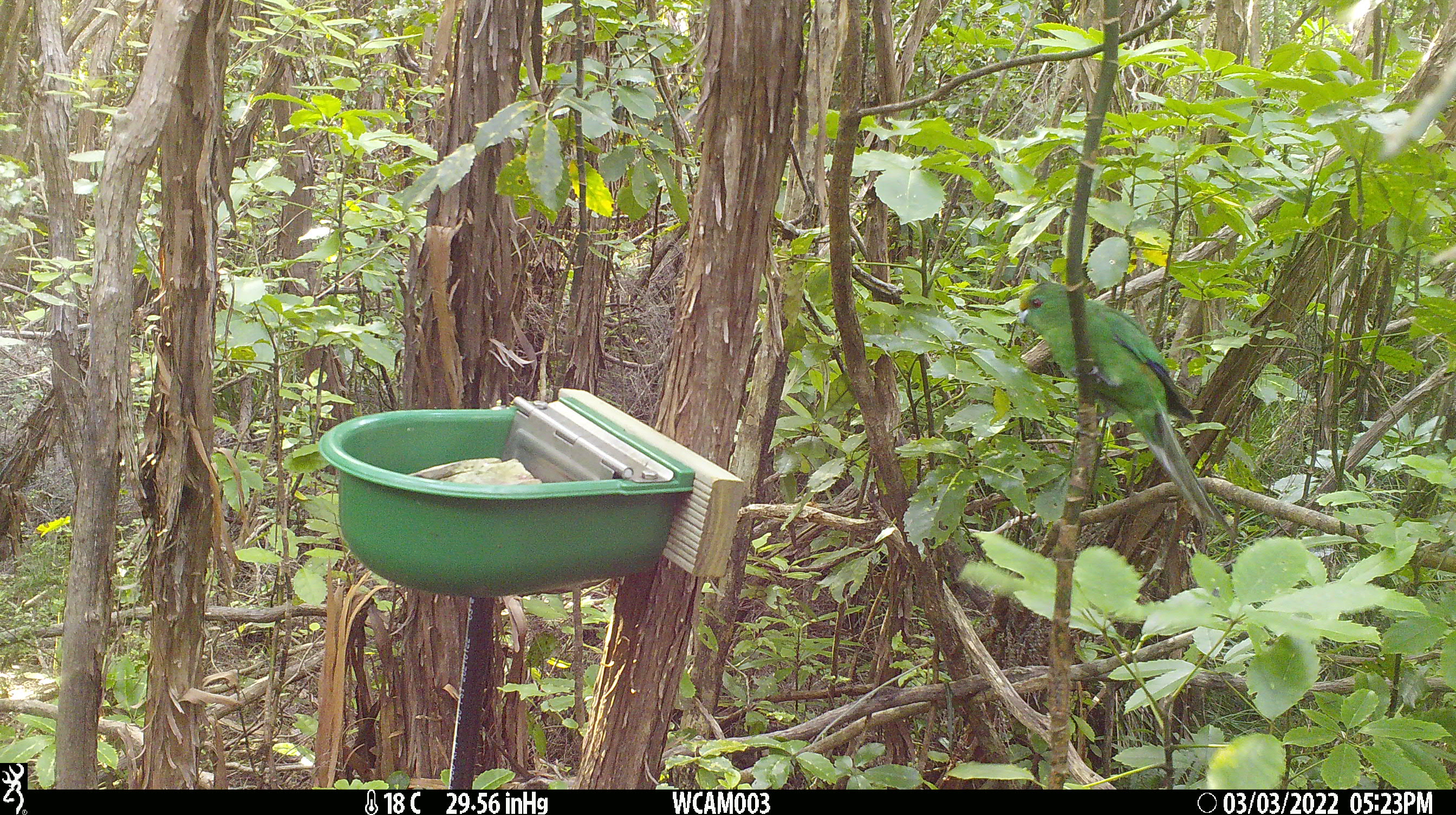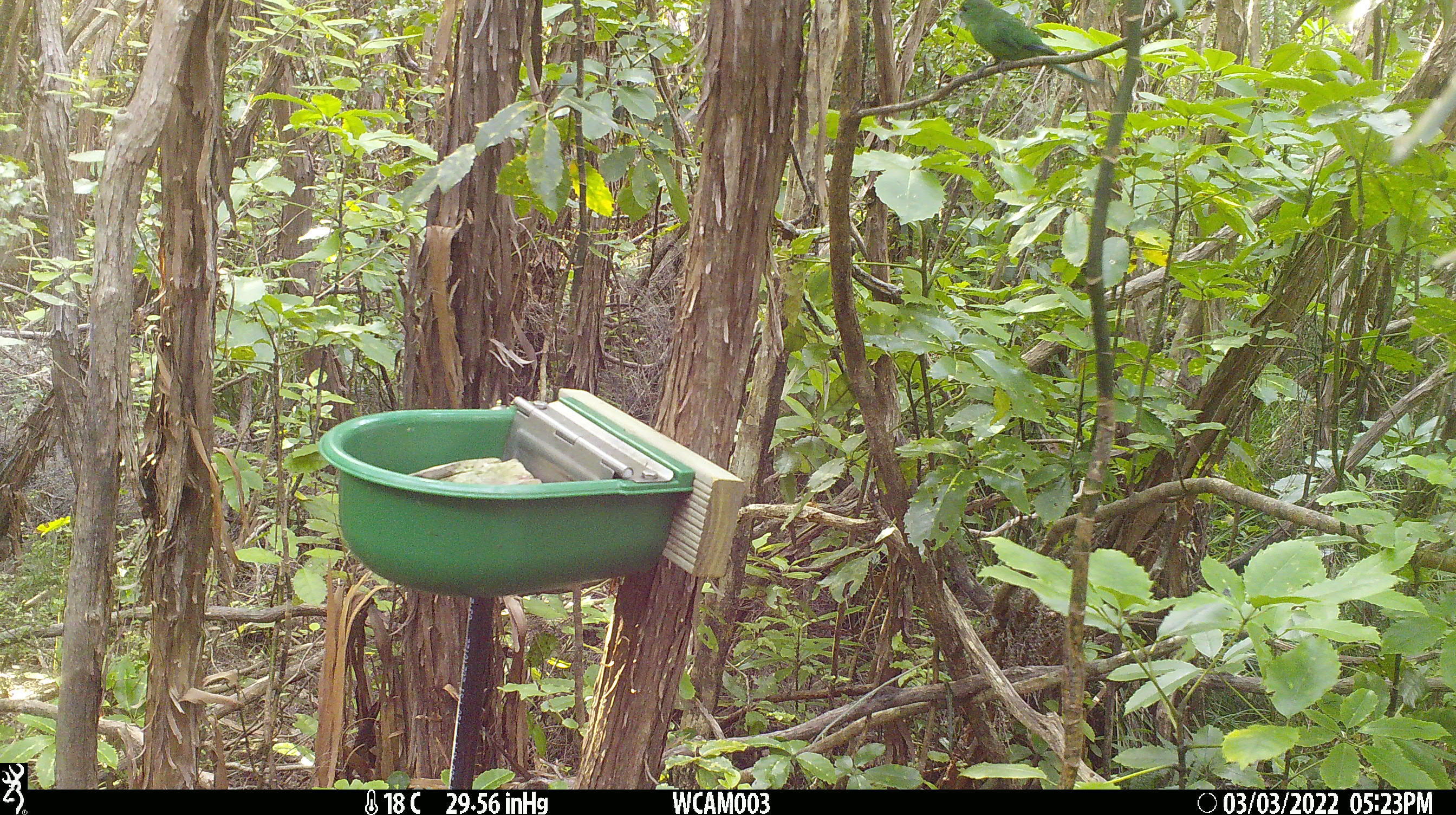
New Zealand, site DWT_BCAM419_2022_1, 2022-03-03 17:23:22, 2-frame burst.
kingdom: Animalia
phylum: Chordata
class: Aves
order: Psittaciformes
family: Psittaculidae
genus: Cyanoramphus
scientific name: Cyanoramphus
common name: parakeet